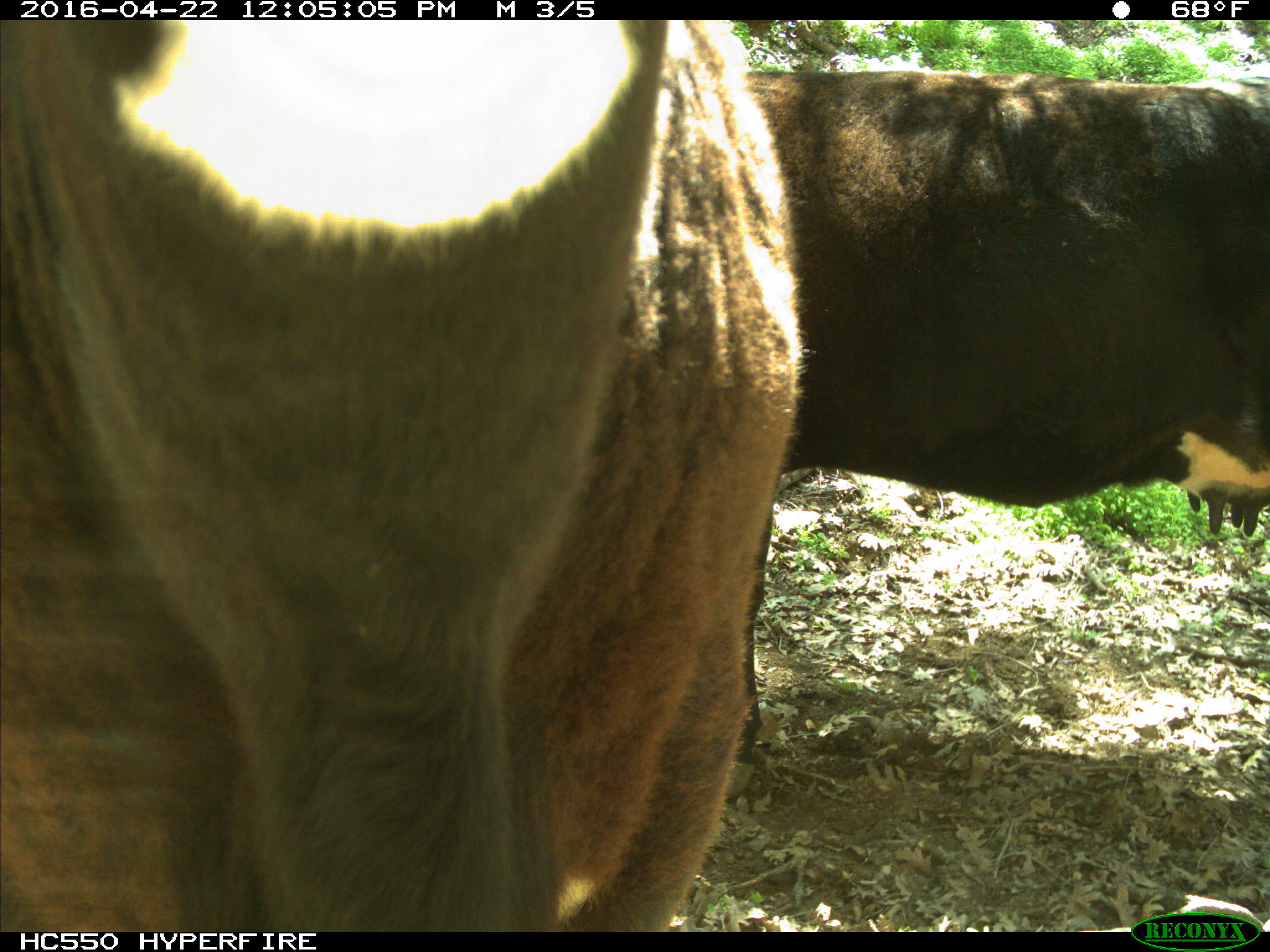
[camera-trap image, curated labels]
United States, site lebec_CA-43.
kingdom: Animalia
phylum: Chordata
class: Mammalia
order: Artiodactyla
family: Bovidae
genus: Bos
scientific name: Bos taurus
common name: domestic cow